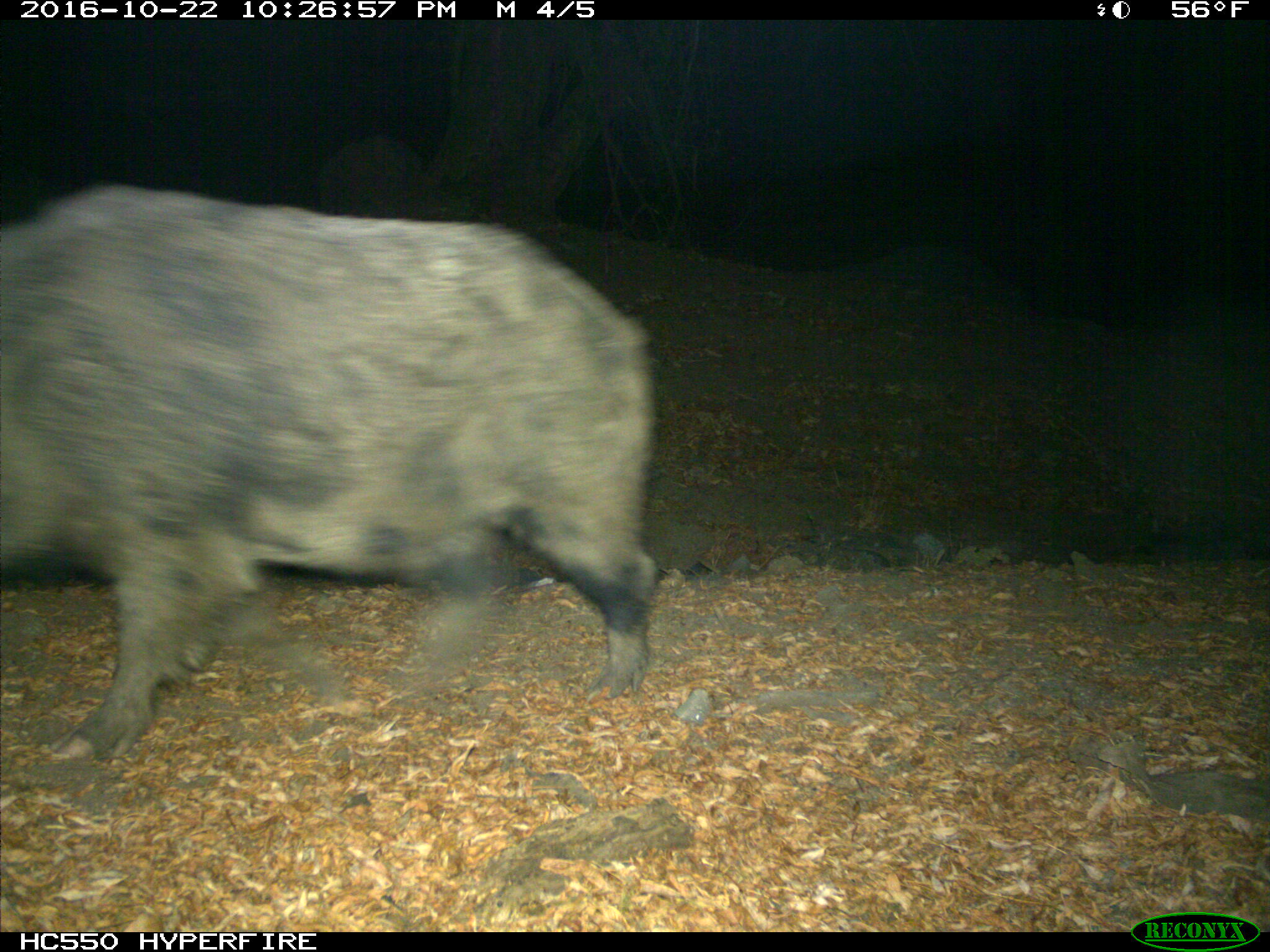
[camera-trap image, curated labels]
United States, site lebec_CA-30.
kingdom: Animalia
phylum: Chordata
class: Mammalia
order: Artiodactyla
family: Suidae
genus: Sus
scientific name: Sus scrofa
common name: wild boar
Sus scrofa (wild boar).